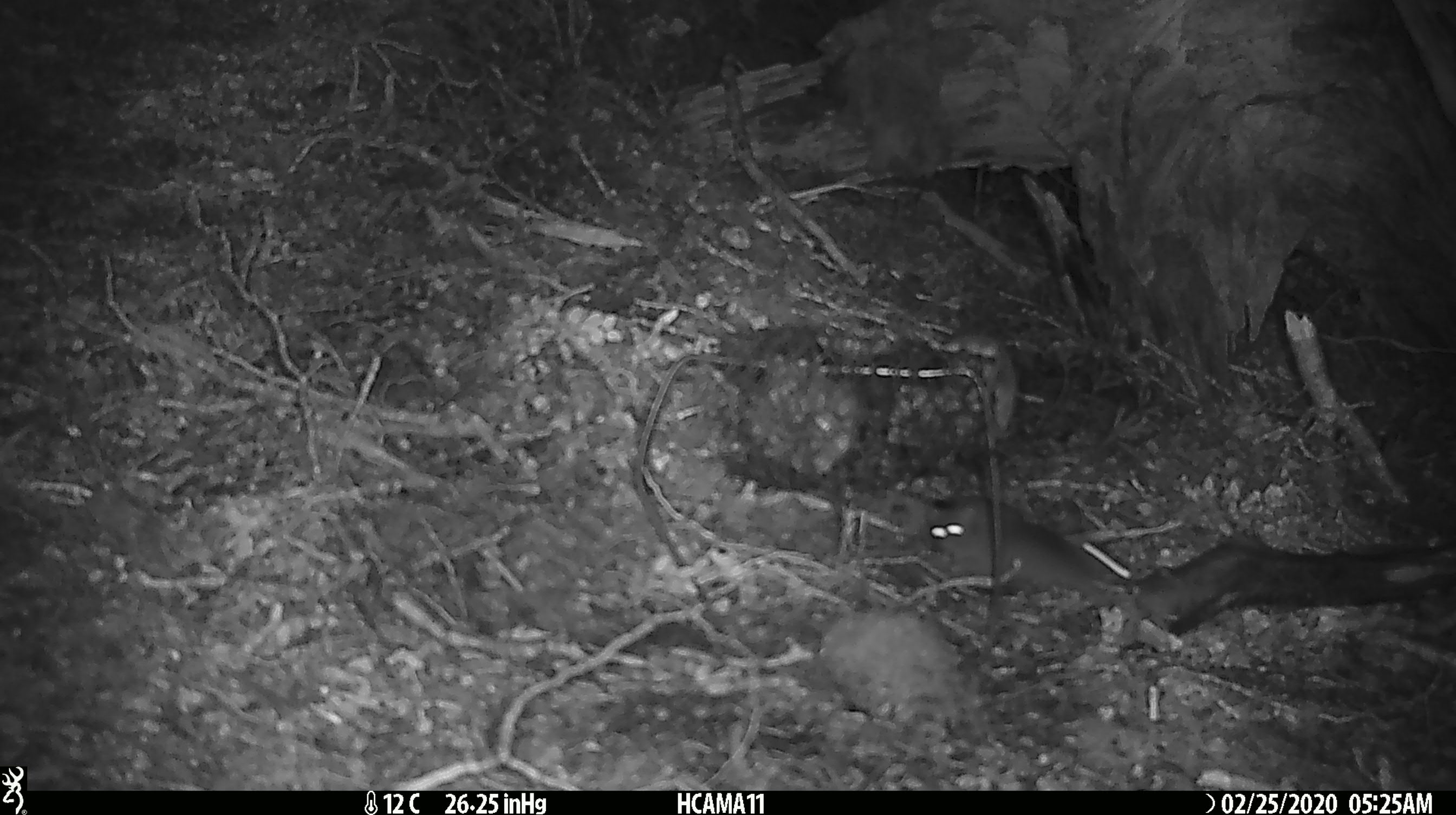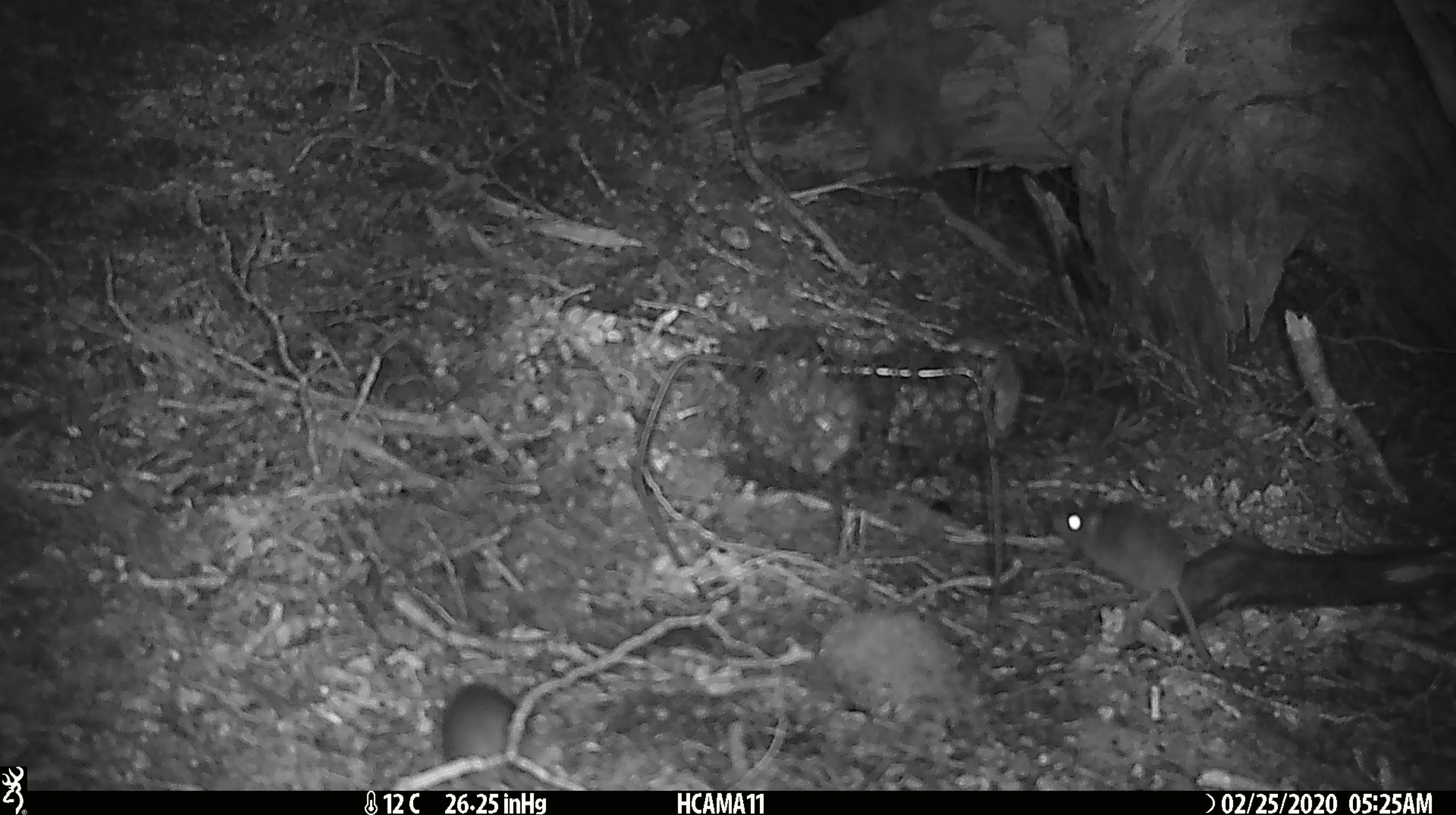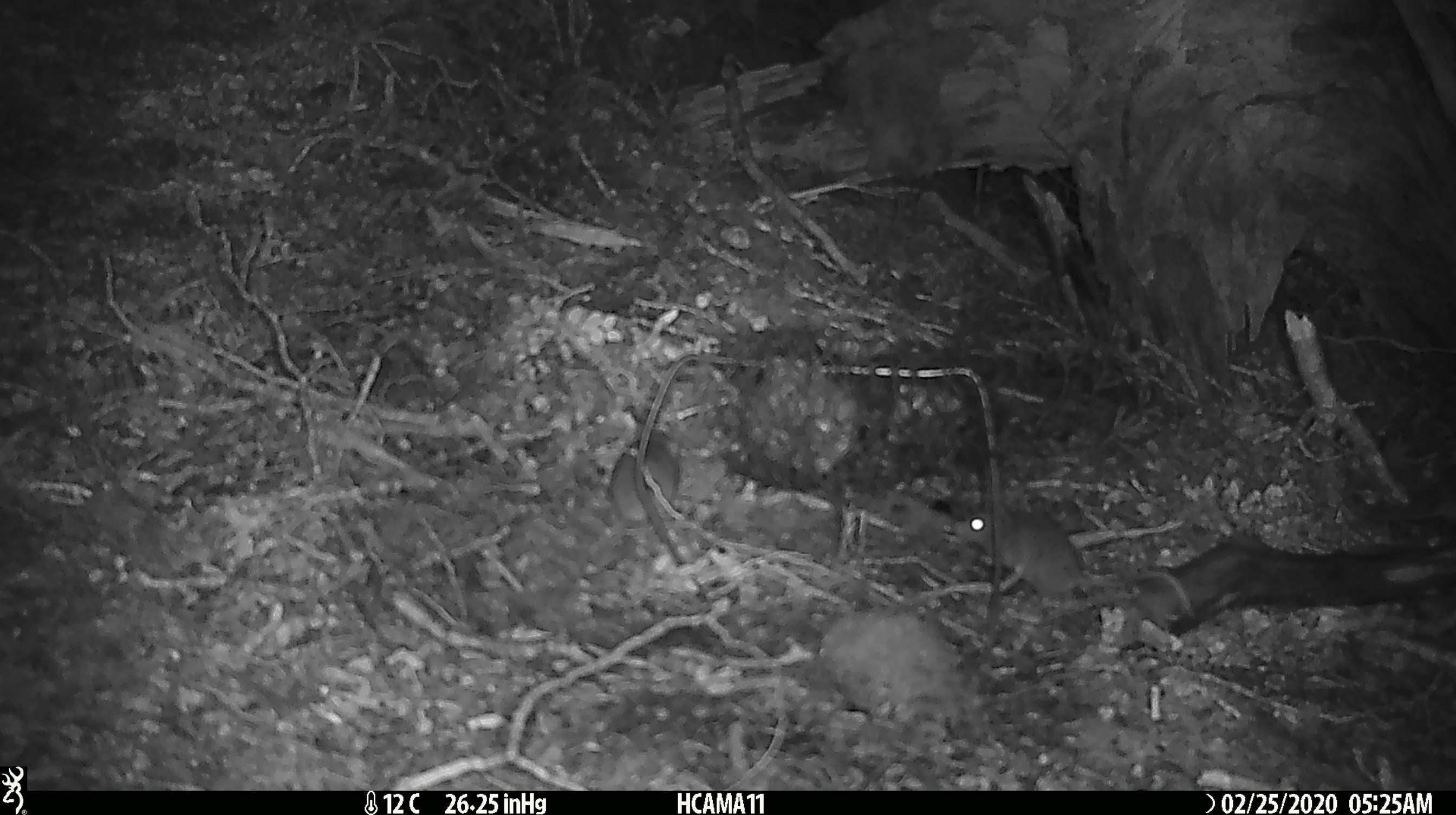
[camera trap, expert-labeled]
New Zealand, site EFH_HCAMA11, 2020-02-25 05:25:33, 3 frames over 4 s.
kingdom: Animalia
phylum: Chordata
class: Mammalia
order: Rodentia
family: Muridae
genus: Mus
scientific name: Mus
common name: mouse